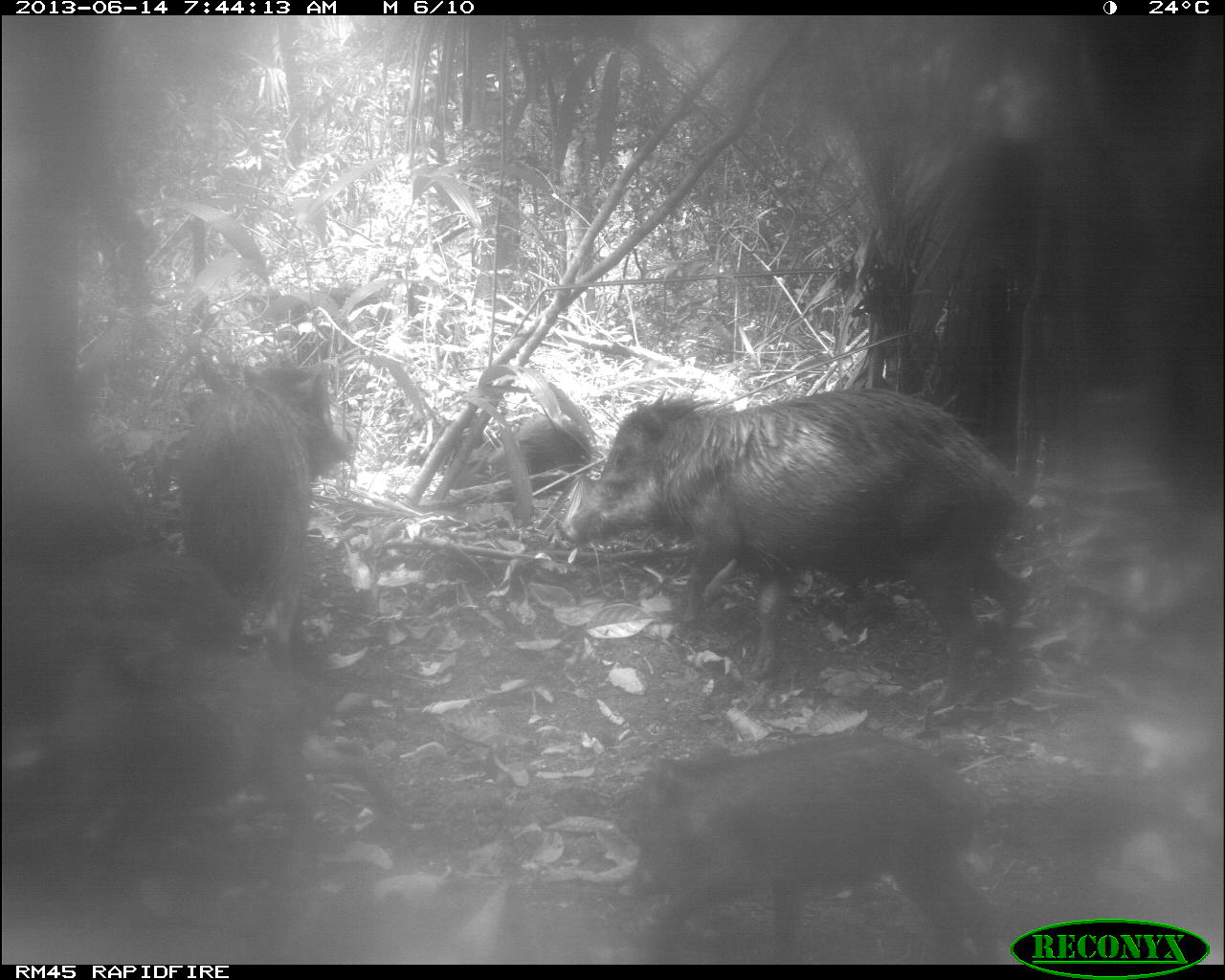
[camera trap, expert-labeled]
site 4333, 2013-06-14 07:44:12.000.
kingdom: Animalia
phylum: Chordata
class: Mammalia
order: Artiodactyla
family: Tayassuidae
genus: Tayassu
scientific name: Tayassu pecari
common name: white-lipped peccary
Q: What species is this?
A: Tayassu pecari (white-lipped peccary).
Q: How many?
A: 6.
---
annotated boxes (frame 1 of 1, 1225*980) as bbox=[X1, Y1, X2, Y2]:
tayassu pecari: bbox=[566, 391, 1031, 715]; bbox=[598, 730, 1003, 965]; bbox=[173, 360, 346, 663]